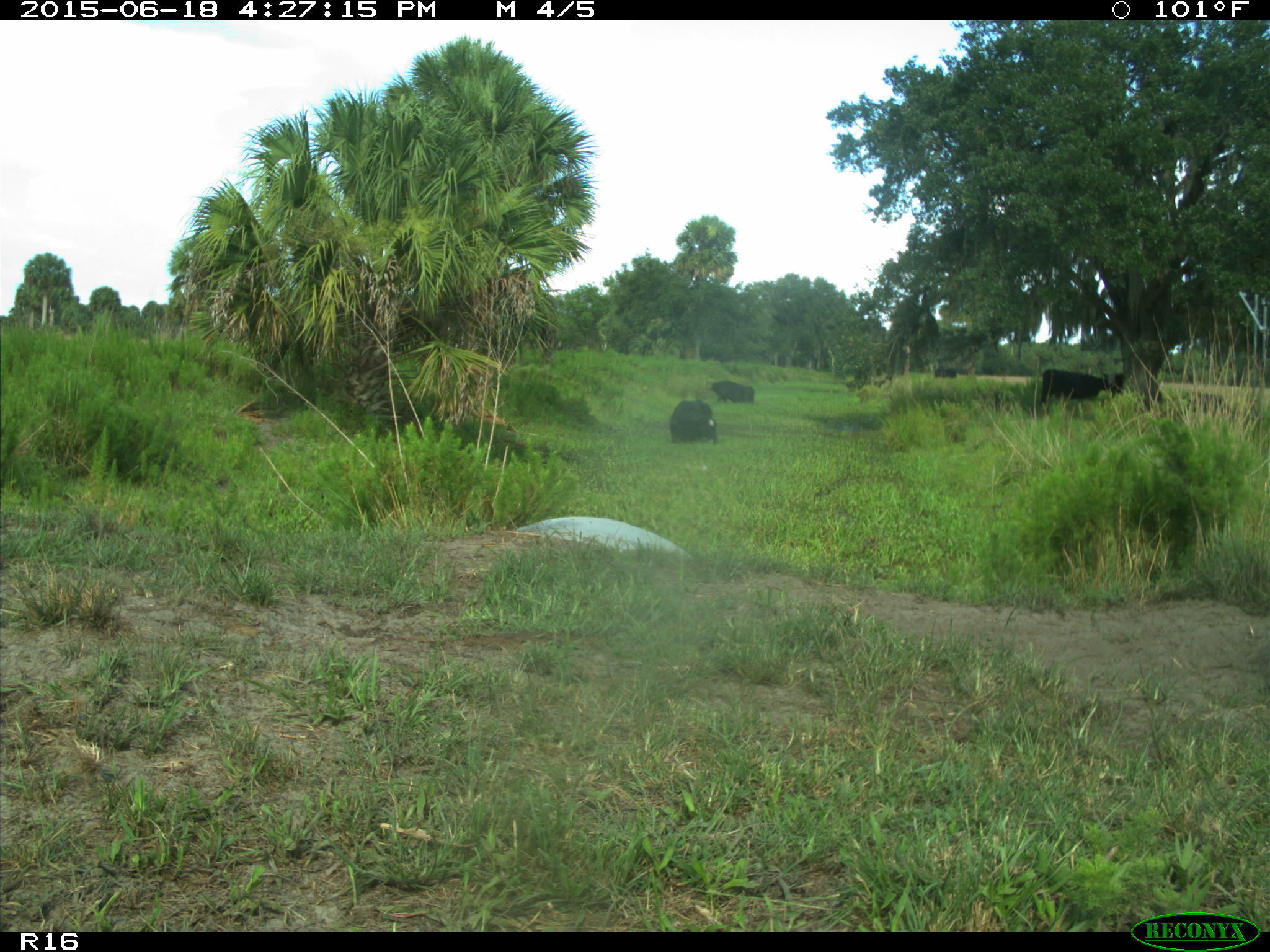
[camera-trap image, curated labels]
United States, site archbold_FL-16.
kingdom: Animalia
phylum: Chordata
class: Mammalia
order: Artiodactyla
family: Bovidae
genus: Bos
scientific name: Bos taurus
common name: domestic cow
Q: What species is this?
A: Bos taurus (domestic cow).